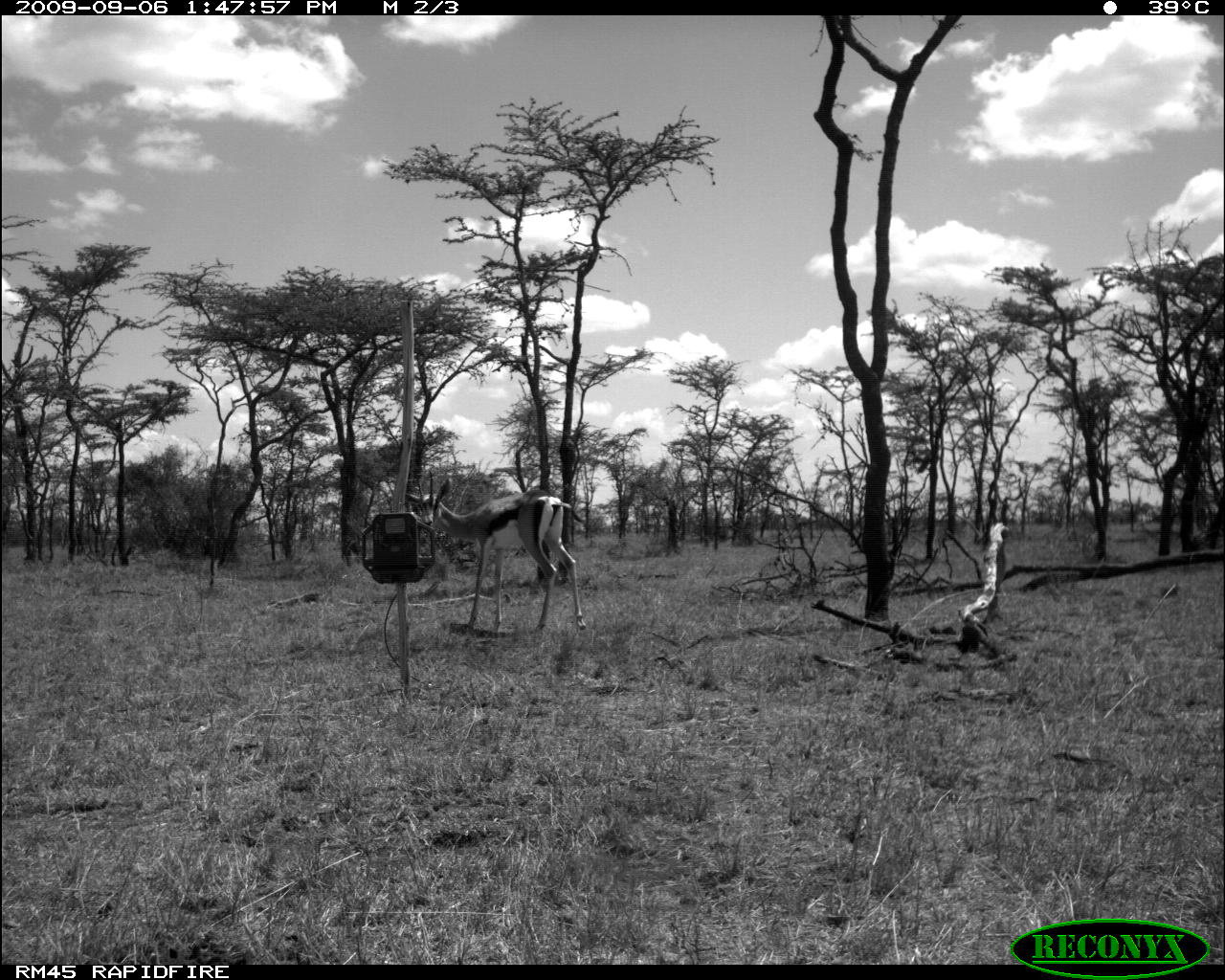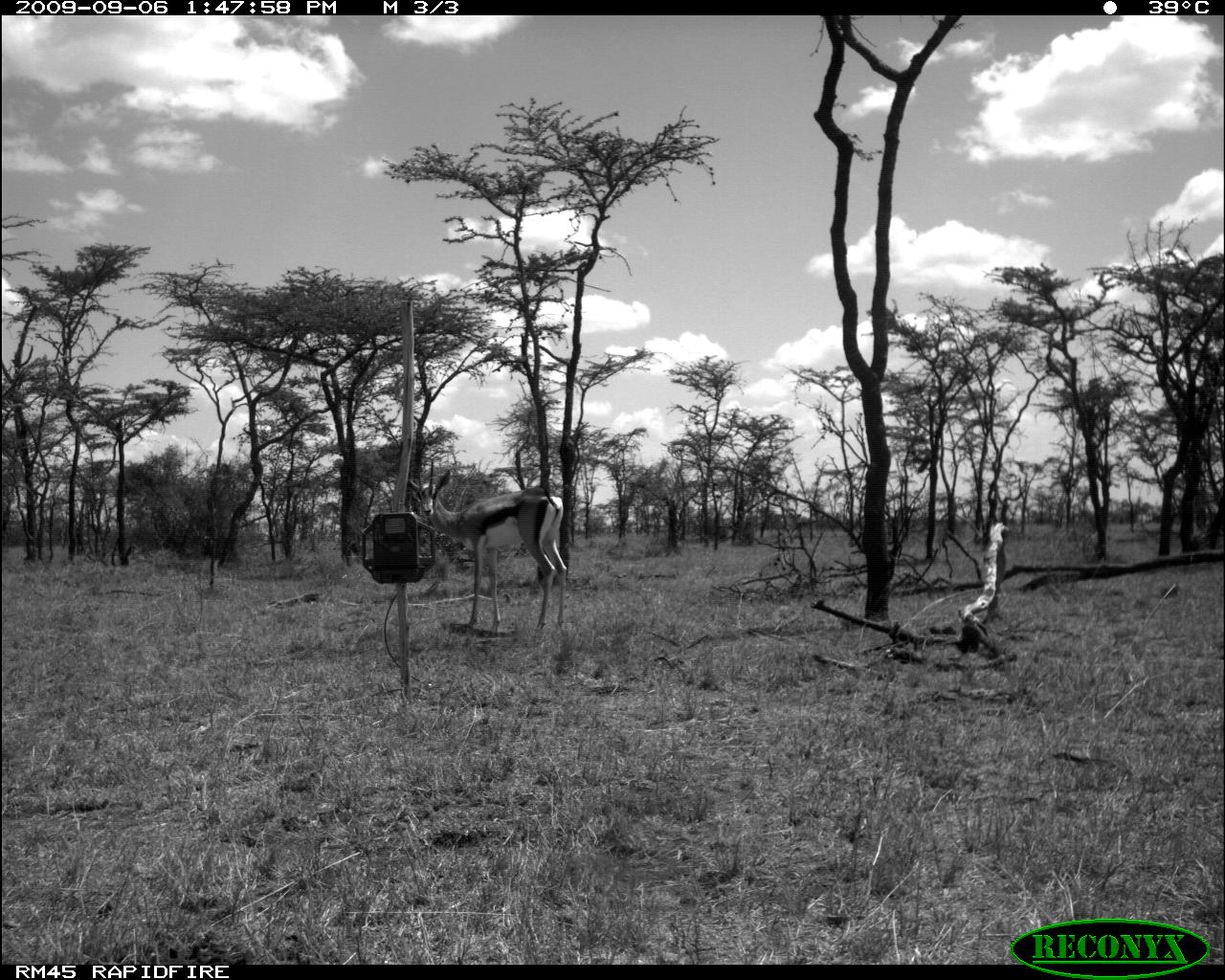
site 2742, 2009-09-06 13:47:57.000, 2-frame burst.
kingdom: Animalia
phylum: Chordata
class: Mammalia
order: Artiodactyla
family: Bovidae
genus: Nanger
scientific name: Nanger granti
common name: grant's gazelle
Nanger granti (grant's gazelle), count 1.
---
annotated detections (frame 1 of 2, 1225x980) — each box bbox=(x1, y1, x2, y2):
nanger granti: bbox=(402, 485, 584, 636)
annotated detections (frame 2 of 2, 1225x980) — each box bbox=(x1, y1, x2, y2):
nanger granti: bbox=(405, 469, 569, 636)